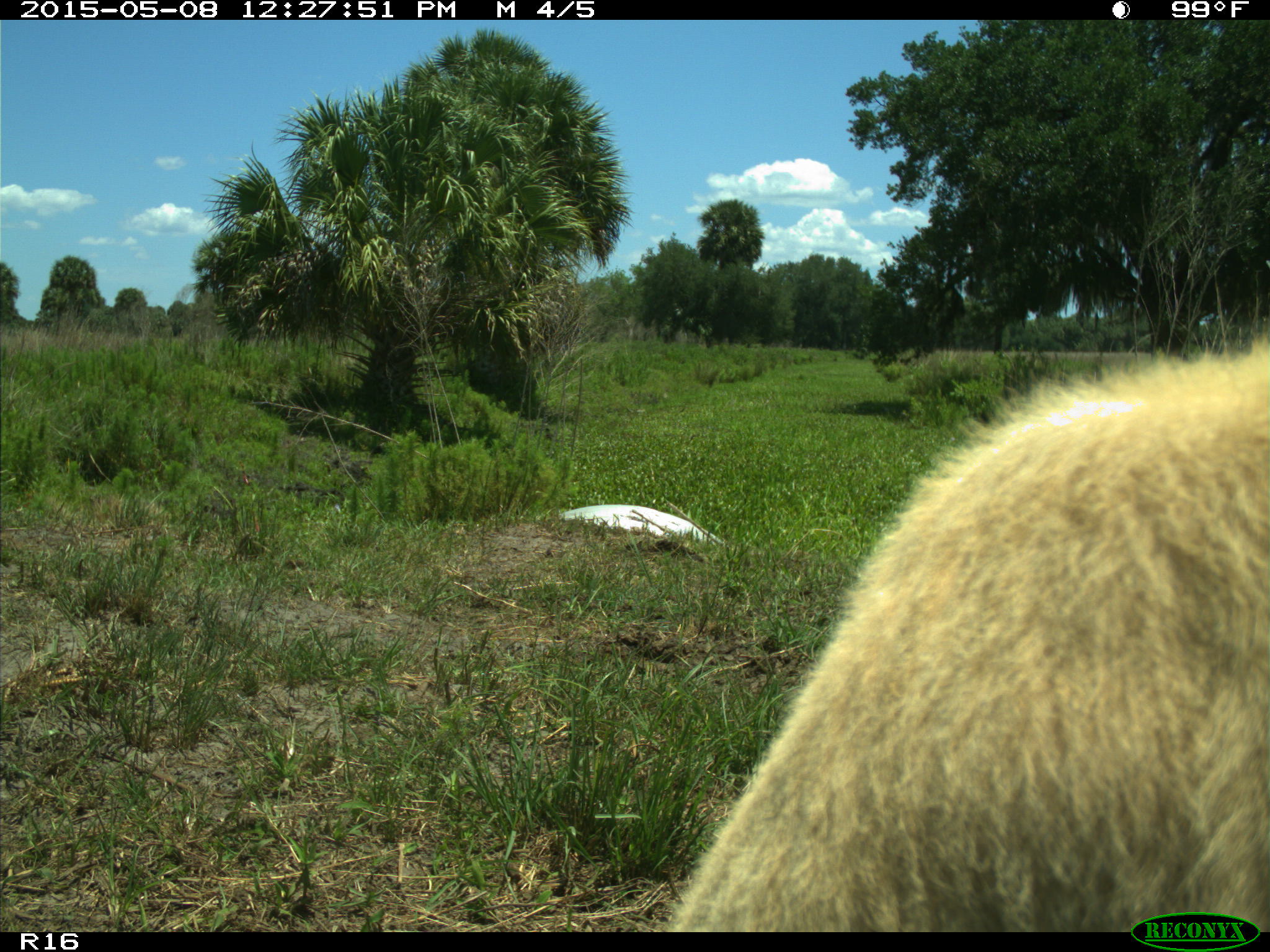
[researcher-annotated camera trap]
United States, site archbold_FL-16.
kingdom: Animalia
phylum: Chordata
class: Mammalia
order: Artiodactyla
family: Bovidae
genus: Bos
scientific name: Bos taurus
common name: domestic cow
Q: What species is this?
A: Bos taurus (domestic cow).